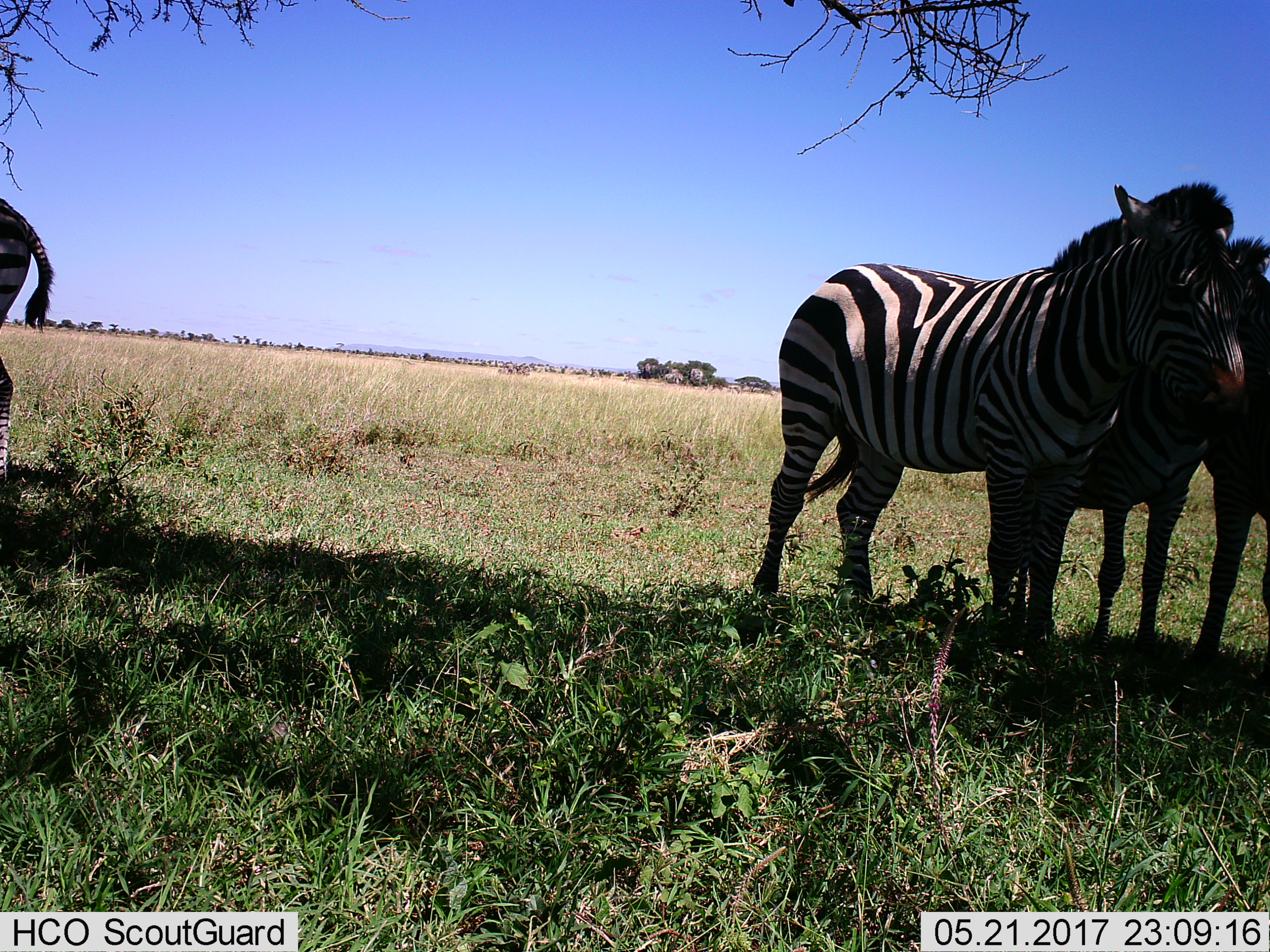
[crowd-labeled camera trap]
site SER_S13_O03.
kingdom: Animalia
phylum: Chordata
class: Mammalia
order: Perissodactyla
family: Equidae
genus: Equus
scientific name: Equus quagga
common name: plains zebra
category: zebraplains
Zebraplains (plains zebra) (Equus quagga), count 4. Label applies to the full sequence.